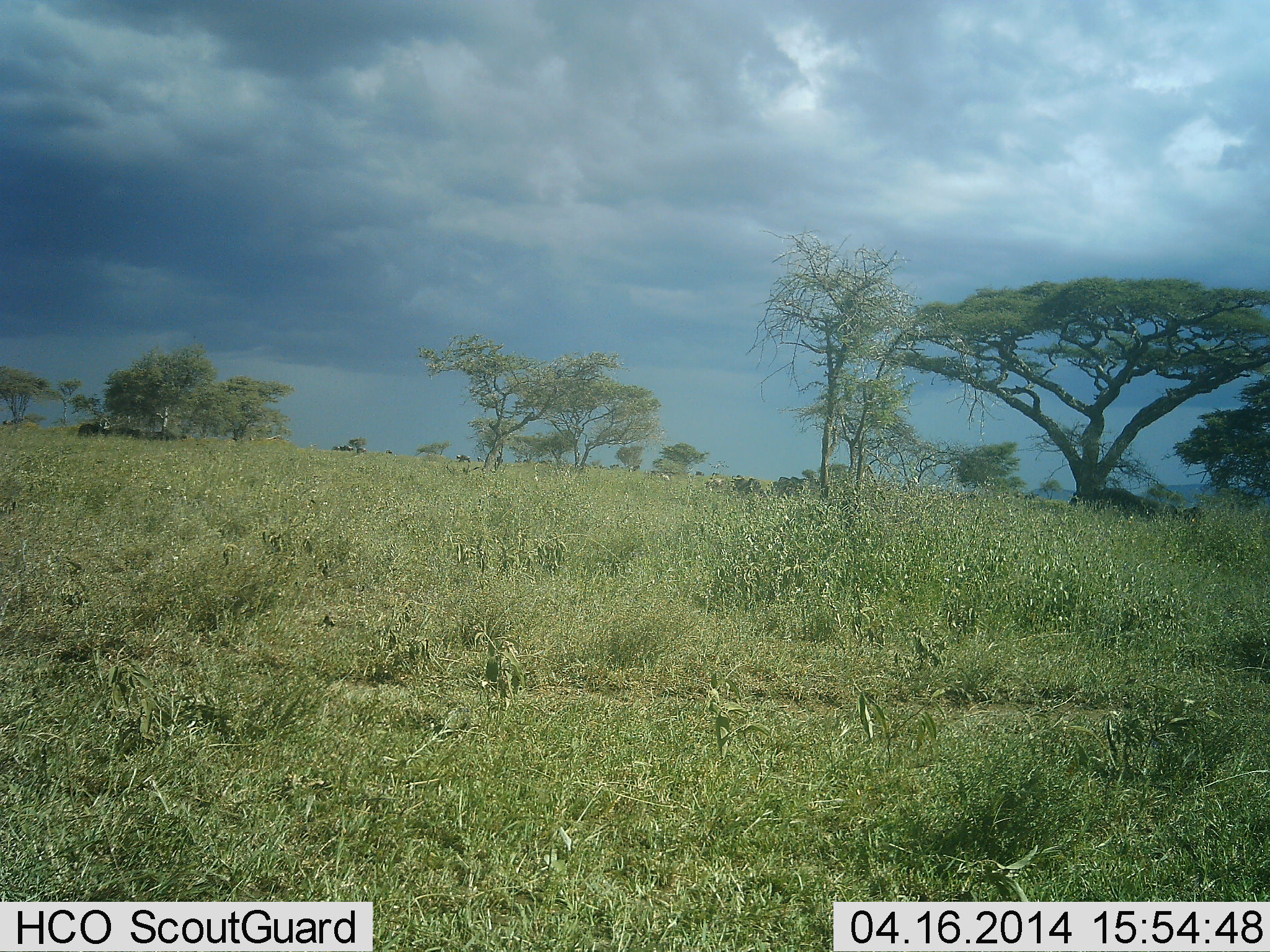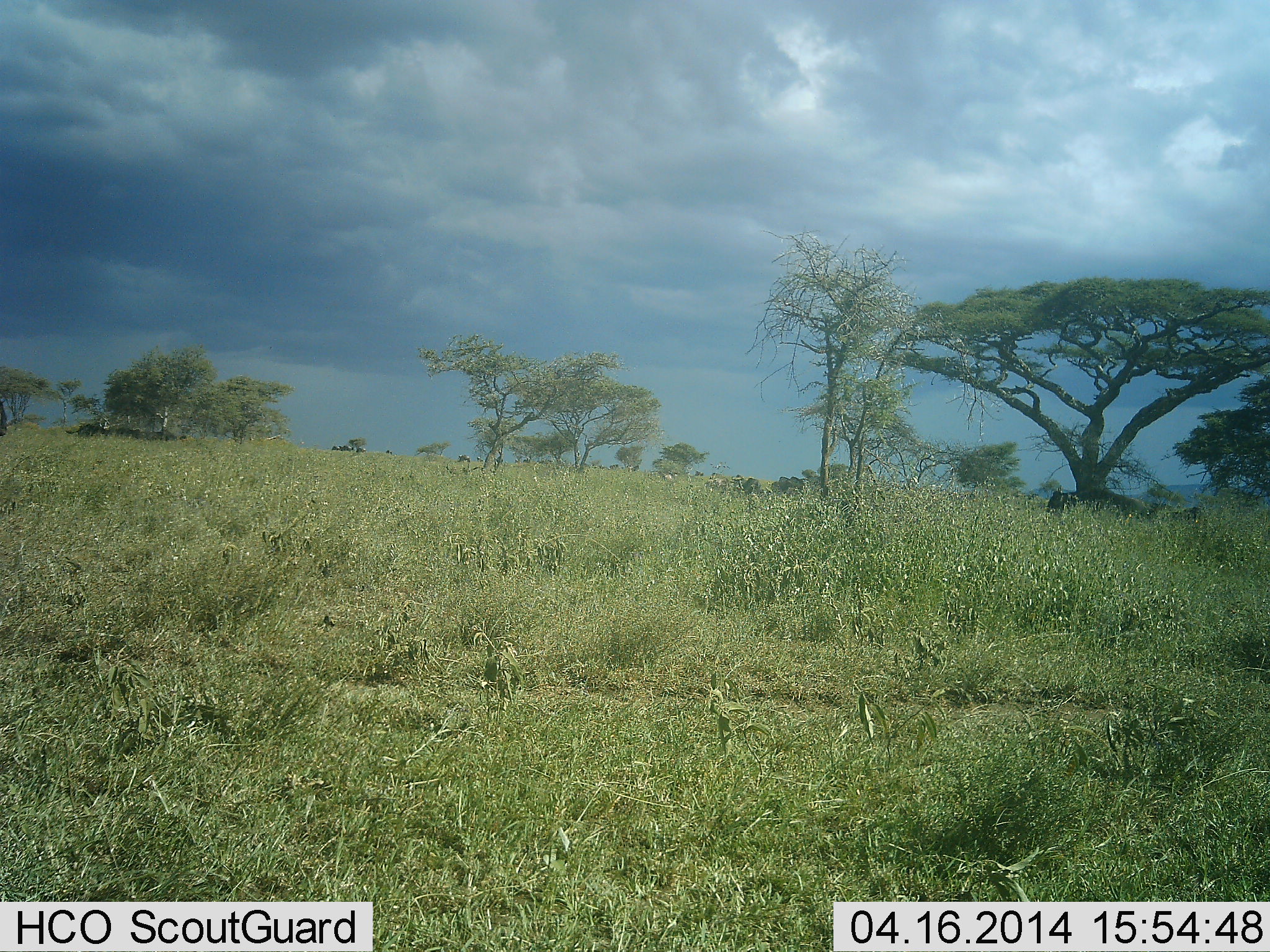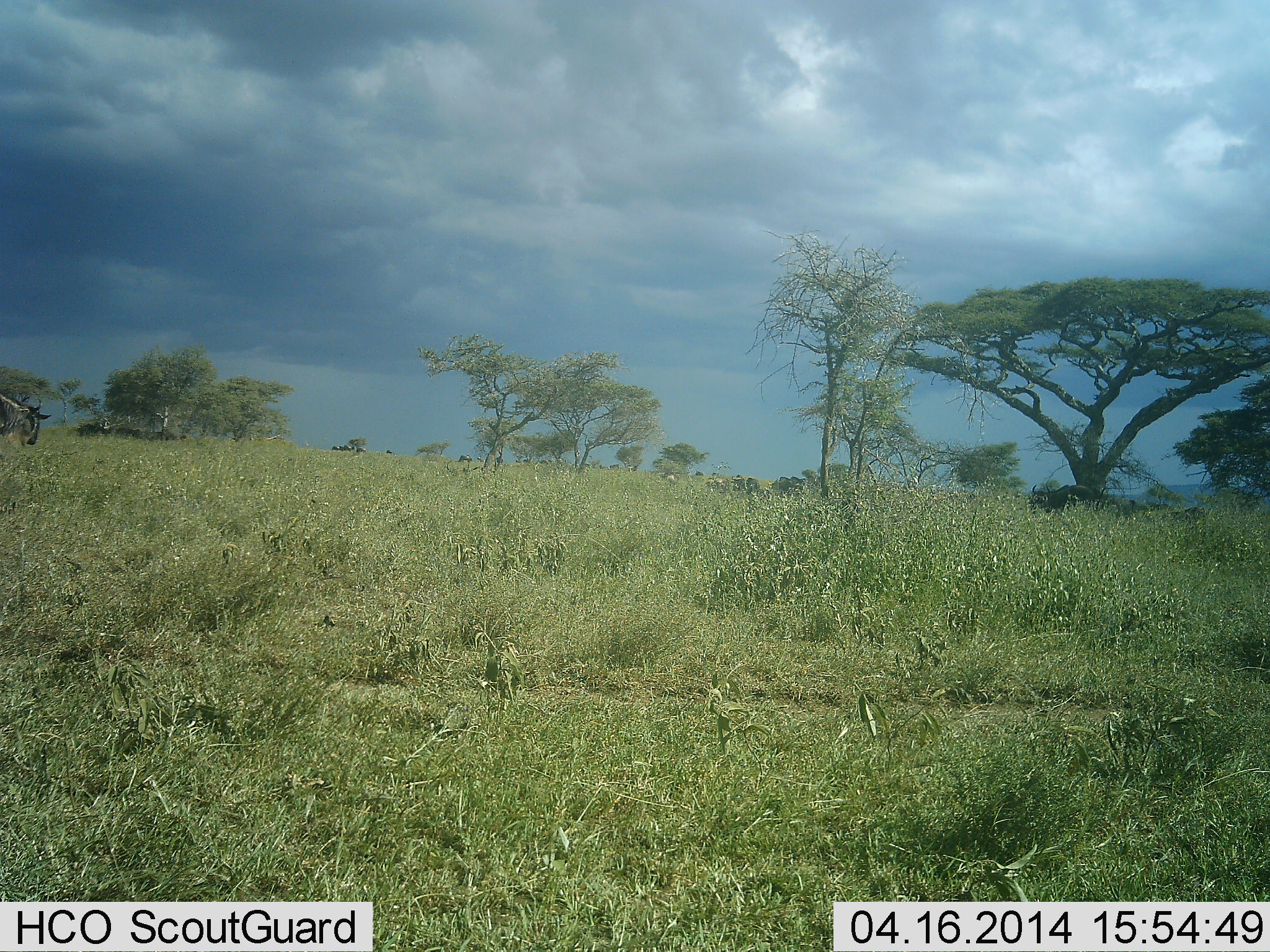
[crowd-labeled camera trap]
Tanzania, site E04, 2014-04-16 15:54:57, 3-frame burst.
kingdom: Animalia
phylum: Chordata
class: Mammalia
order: Artiodactyla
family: Bovidae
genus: Connochaetes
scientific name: Connochaetes taurinus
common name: blue wildebeest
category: wildebeest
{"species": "wildebeest (blue wildebeest) (Connochaetes taurinus)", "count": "2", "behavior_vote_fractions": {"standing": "17%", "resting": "0%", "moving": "100%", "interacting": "0%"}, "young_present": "0%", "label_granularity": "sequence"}